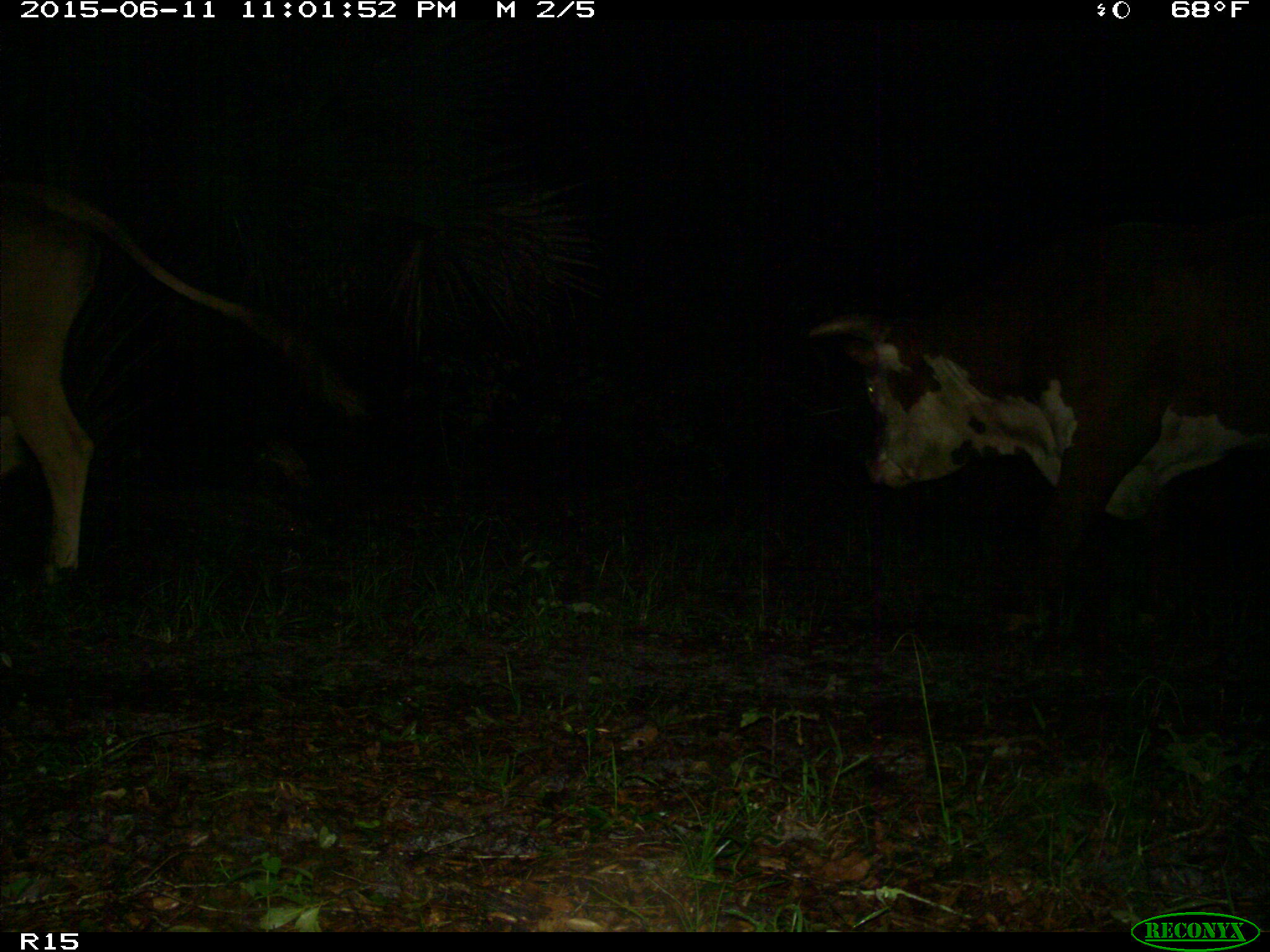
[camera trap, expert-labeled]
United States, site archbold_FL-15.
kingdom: Animalia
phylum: Chordata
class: Mammalia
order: Artiodactyla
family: Bovidae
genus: Bos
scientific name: Bos taurus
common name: domestic cow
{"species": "Bos taurus (domestic cow)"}